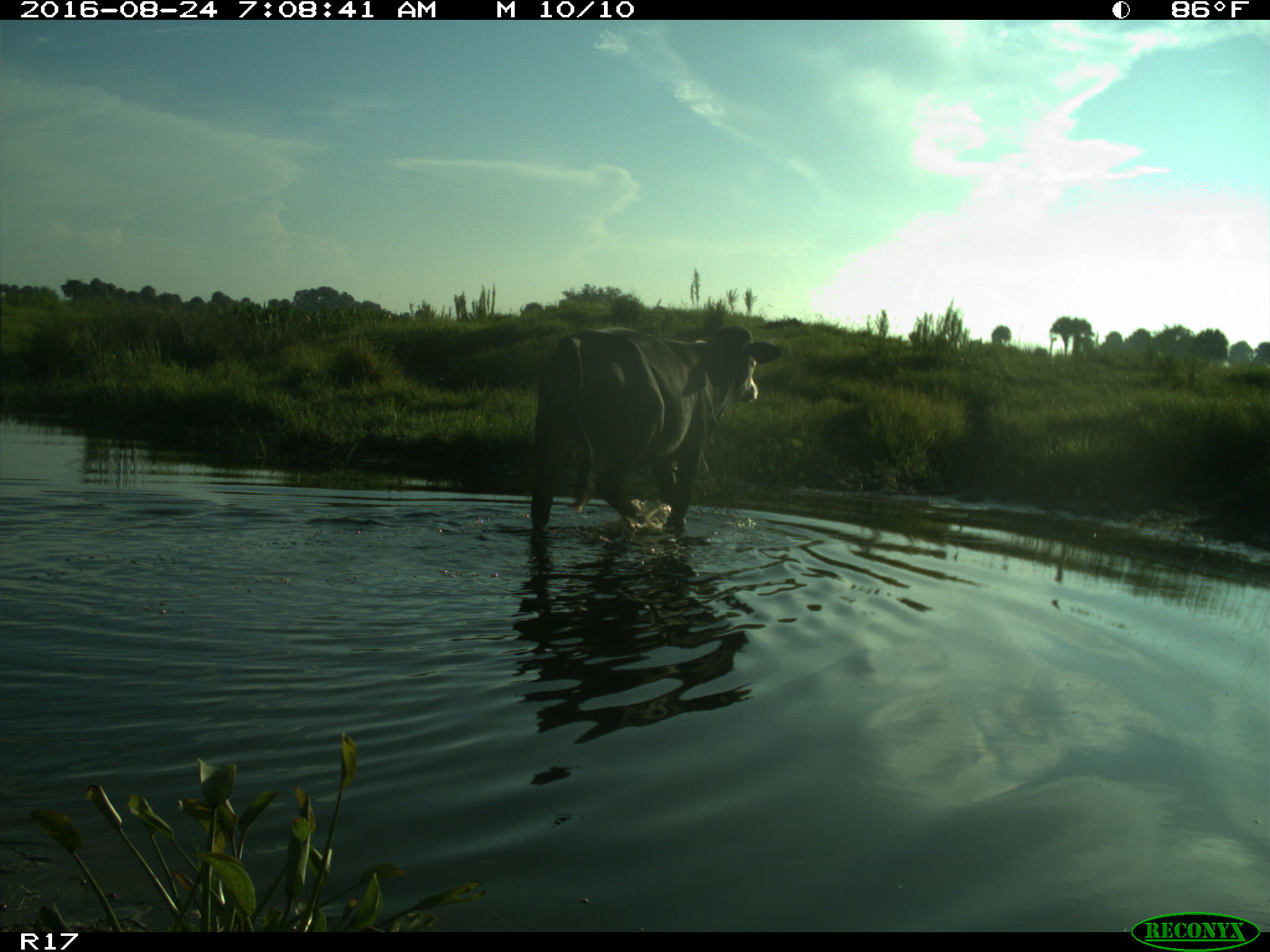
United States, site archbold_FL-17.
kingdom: Animalia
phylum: Chordata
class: Mammalia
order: Artiodactyla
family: Bovidae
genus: Bos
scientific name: Bos taurus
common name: domestic cow